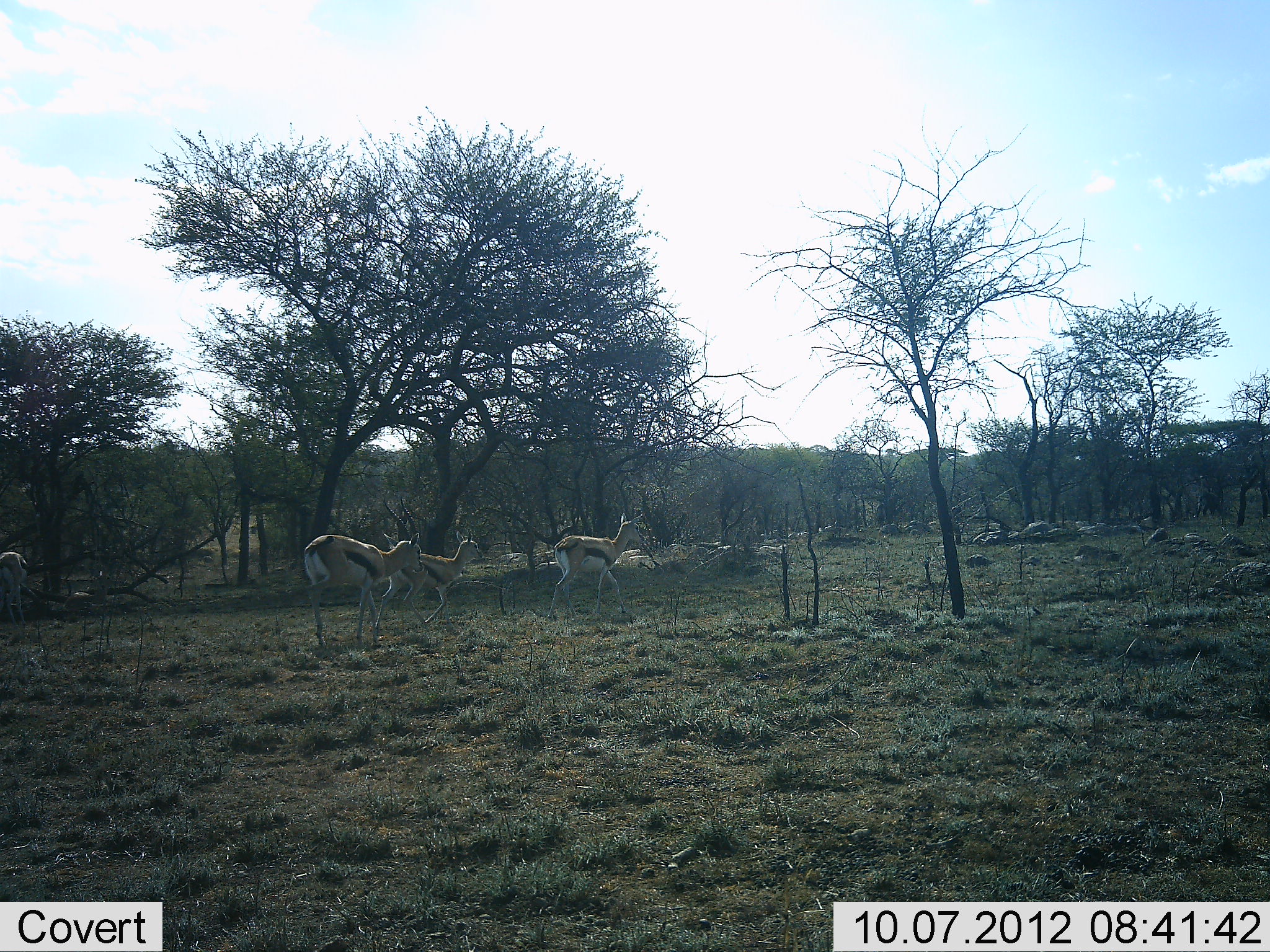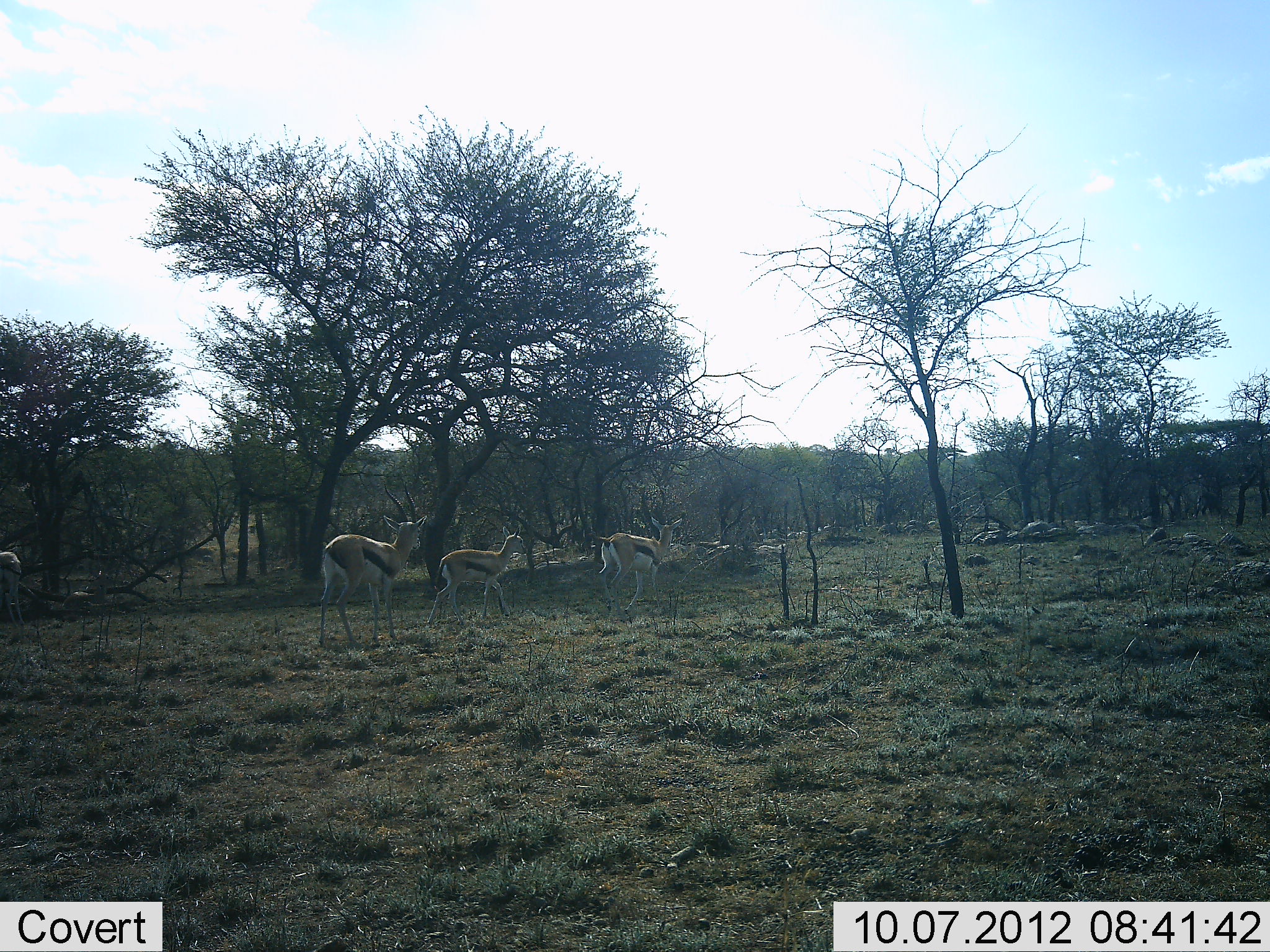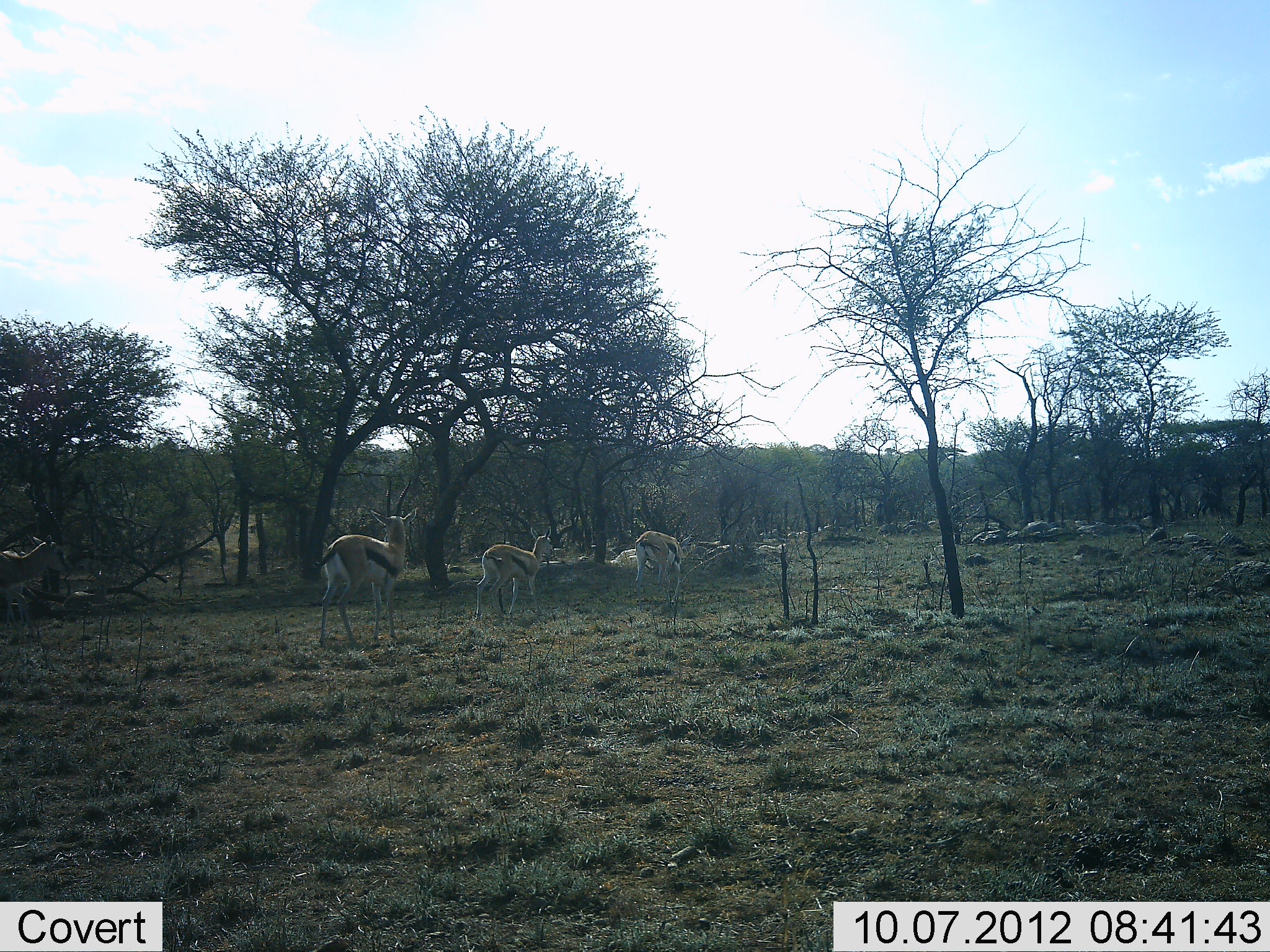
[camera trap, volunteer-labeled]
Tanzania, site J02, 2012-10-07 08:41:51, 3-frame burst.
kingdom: Animalia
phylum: Chordata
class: Mammalia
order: Artiodactyla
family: Bovidae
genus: Eudorcas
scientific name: Eudorcas thomsonii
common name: thomson's gazelle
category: gazellethomsons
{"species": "gazellethomsons (thomson's gazelle) (Eudorcas thomsonii)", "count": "4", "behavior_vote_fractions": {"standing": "0%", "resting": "0%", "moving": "90%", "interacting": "0%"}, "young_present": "10%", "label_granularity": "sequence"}